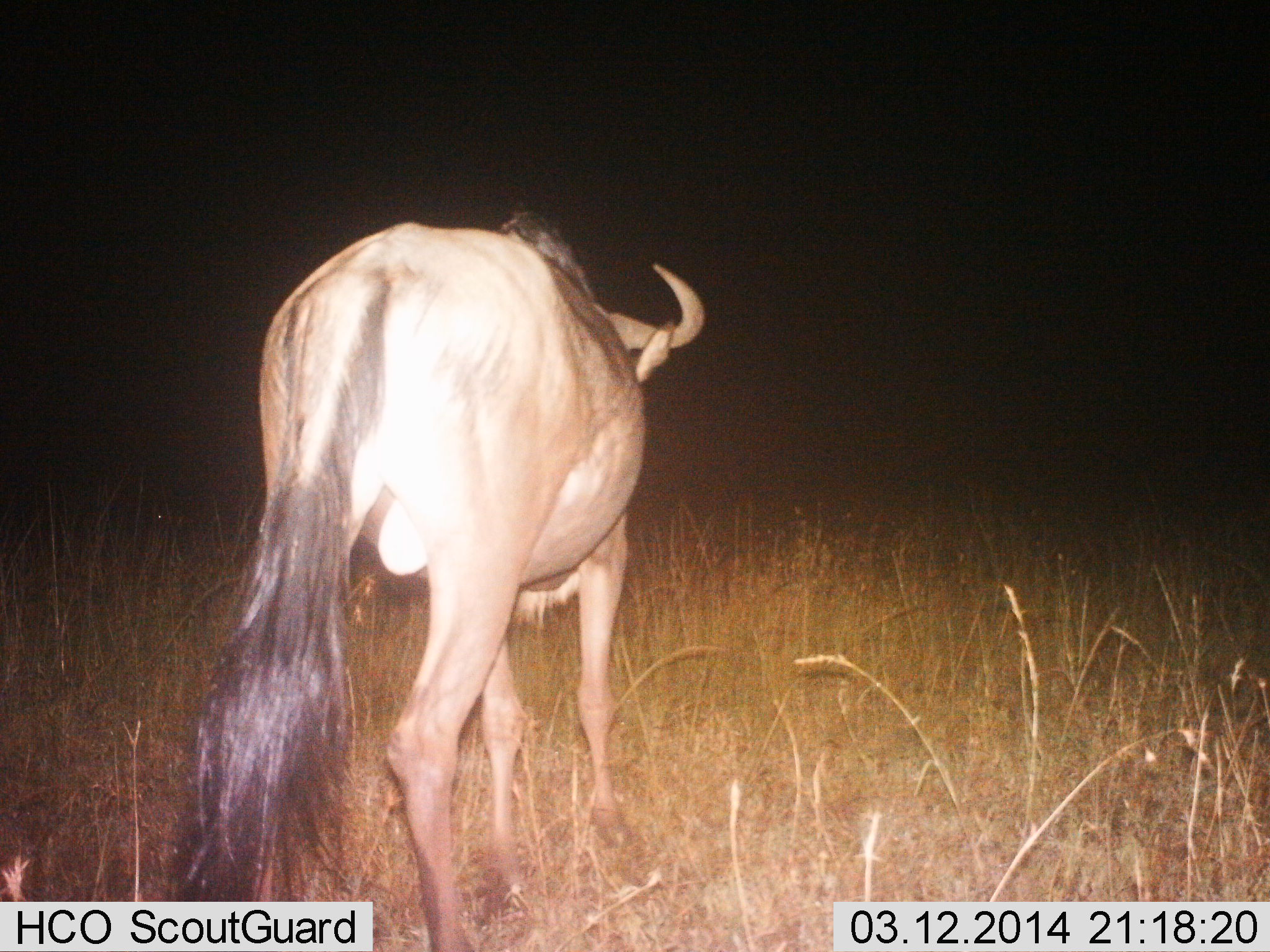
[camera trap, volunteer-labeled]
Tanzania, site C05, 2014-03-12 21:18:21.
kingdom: Animalia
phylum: Chordata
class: Mammalia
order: Artiodactyla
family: Bovidae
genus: Connochaetes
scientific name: Connochaetes taurinus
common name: blue wildebeest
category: wildebeest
Wildebeest (blue wildebeest) (Connochaetes taurinus), count 1. Behavior (volunteer vote fractions): standing 50%, resting 0%, moving 50%, interacting 0%. Young present (vote fraction): 0%. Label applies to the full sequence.